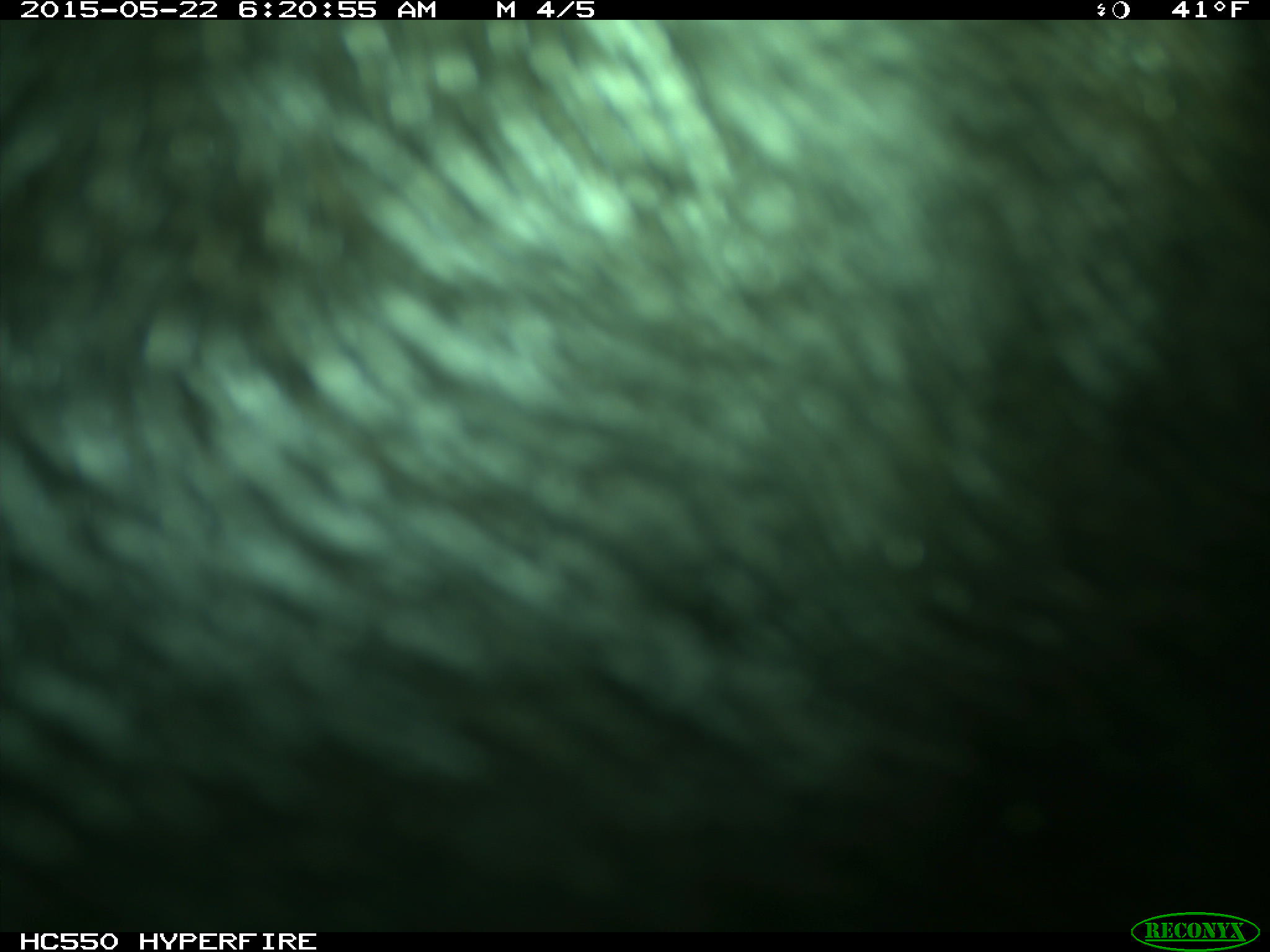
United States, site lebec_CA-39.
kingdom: Animalia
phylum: Chordata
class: Mammalia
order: Artiodactyla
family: Bovidae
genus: Bos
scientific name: Bos taurus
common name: domestic cow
Bos taurus (domestic cow).